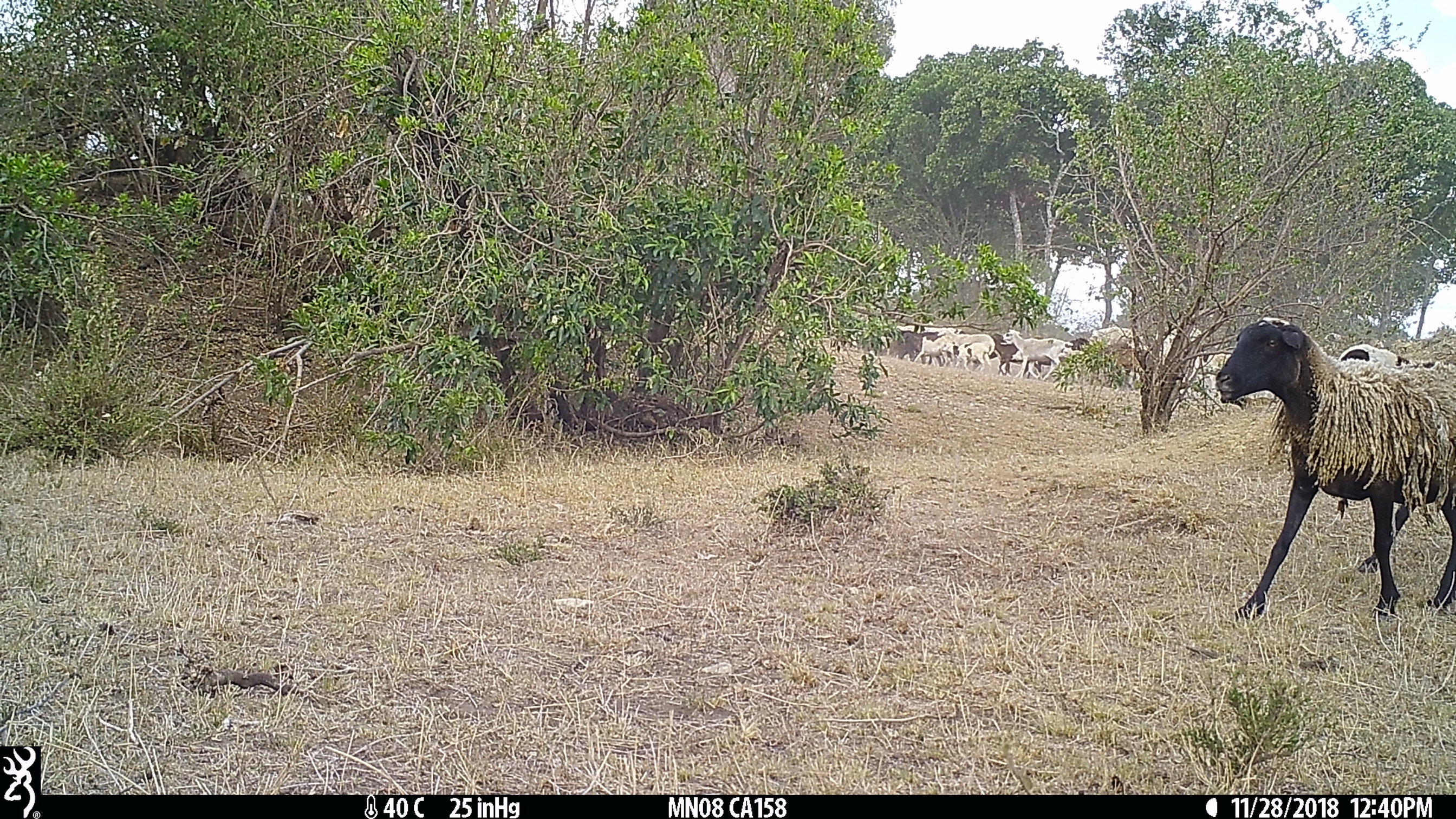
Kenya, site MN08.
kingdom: Animalia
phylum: Chordata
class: Mammalia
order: Artiodactyla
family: Bovidae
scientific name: Bovidae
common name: sheep or goat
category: shoat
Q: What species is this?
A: Shoat (sheep or goat) (Bovidae).